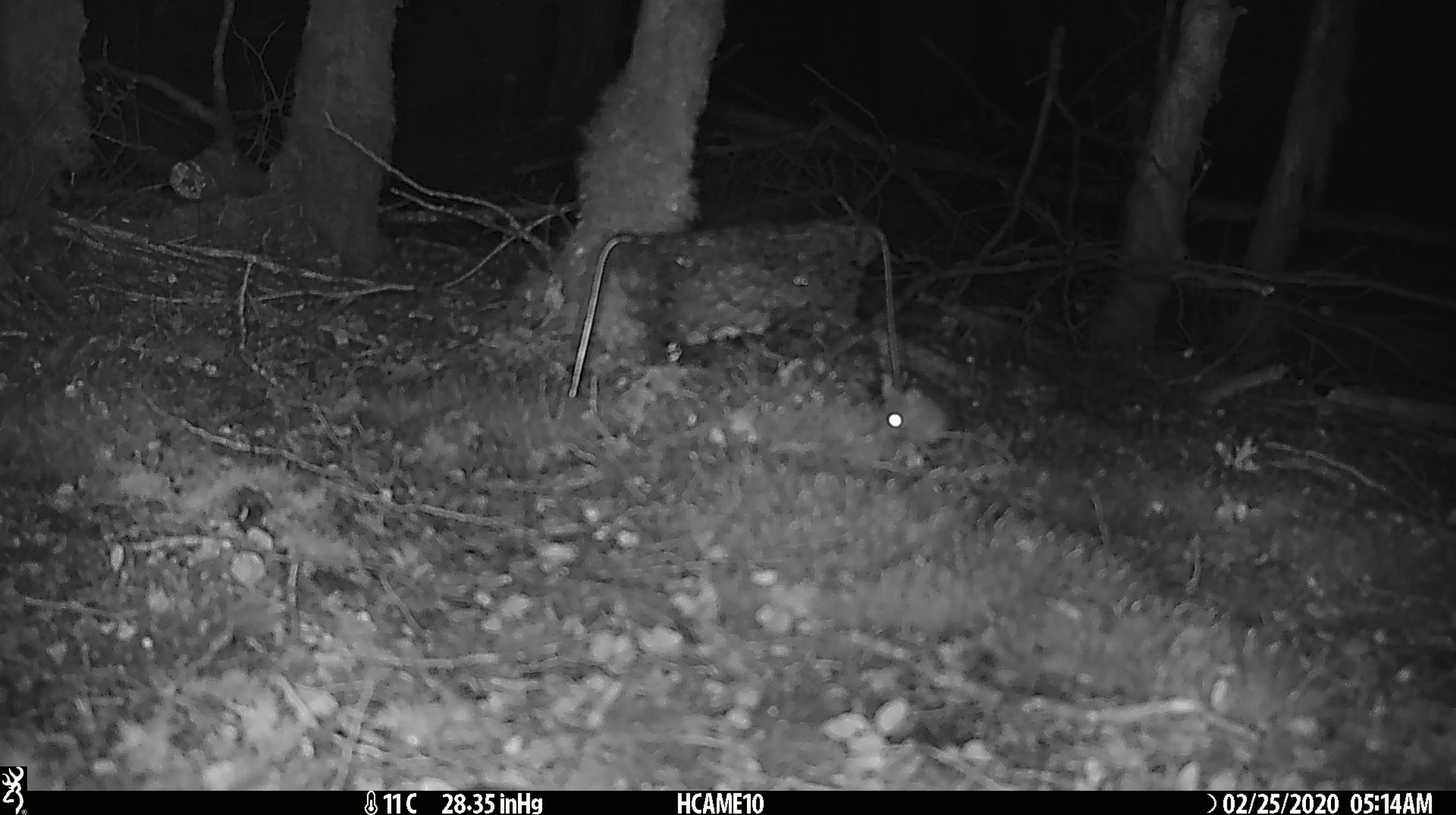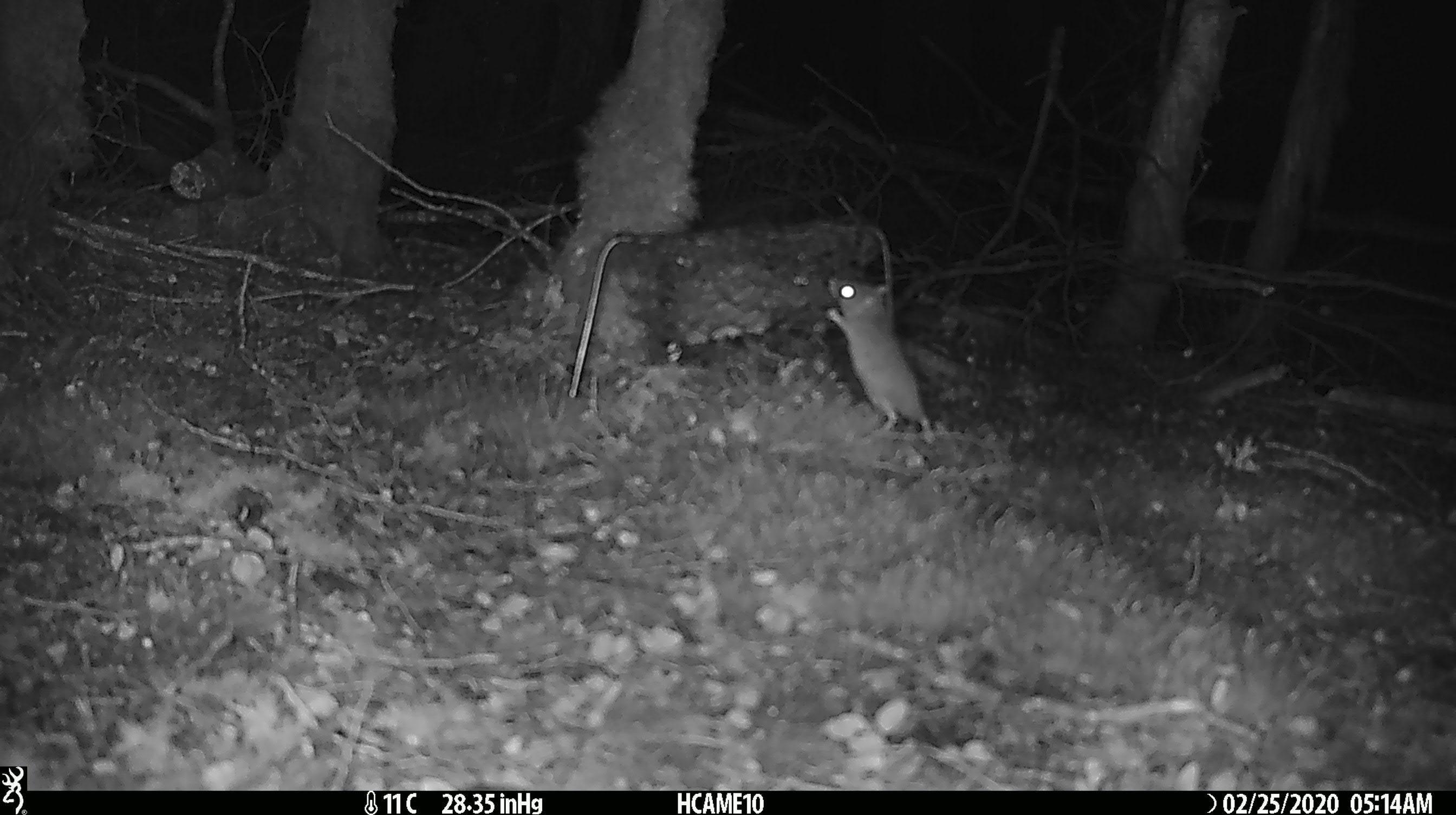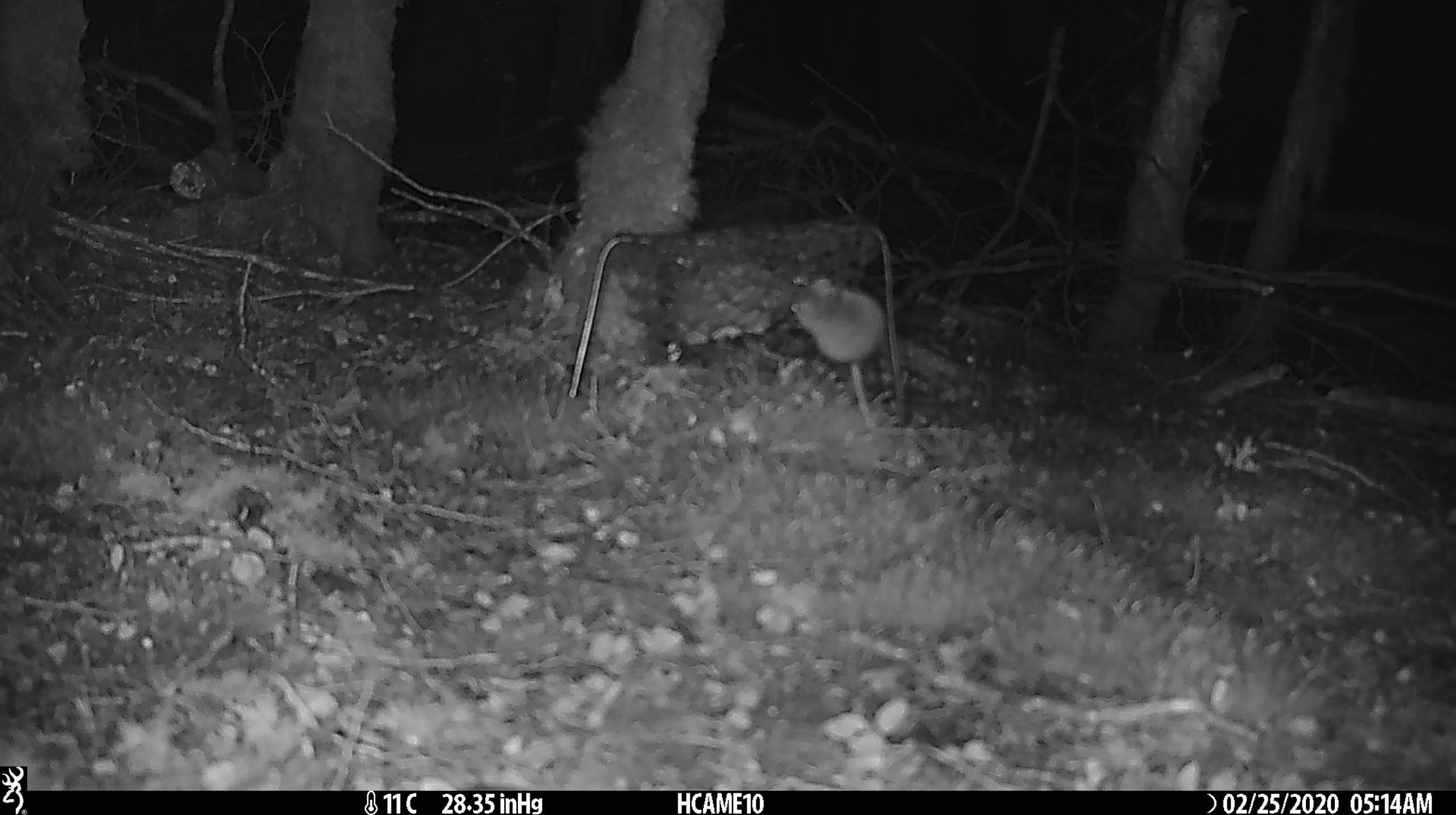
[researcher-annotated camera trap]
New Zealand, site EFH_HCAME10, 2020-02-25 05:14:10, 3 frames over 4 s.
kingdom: Animalia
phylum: Chordata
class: Mammalia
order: Rodentia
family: Muridae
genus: Mus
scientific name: Mus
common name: mouse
Mouse (Mus).